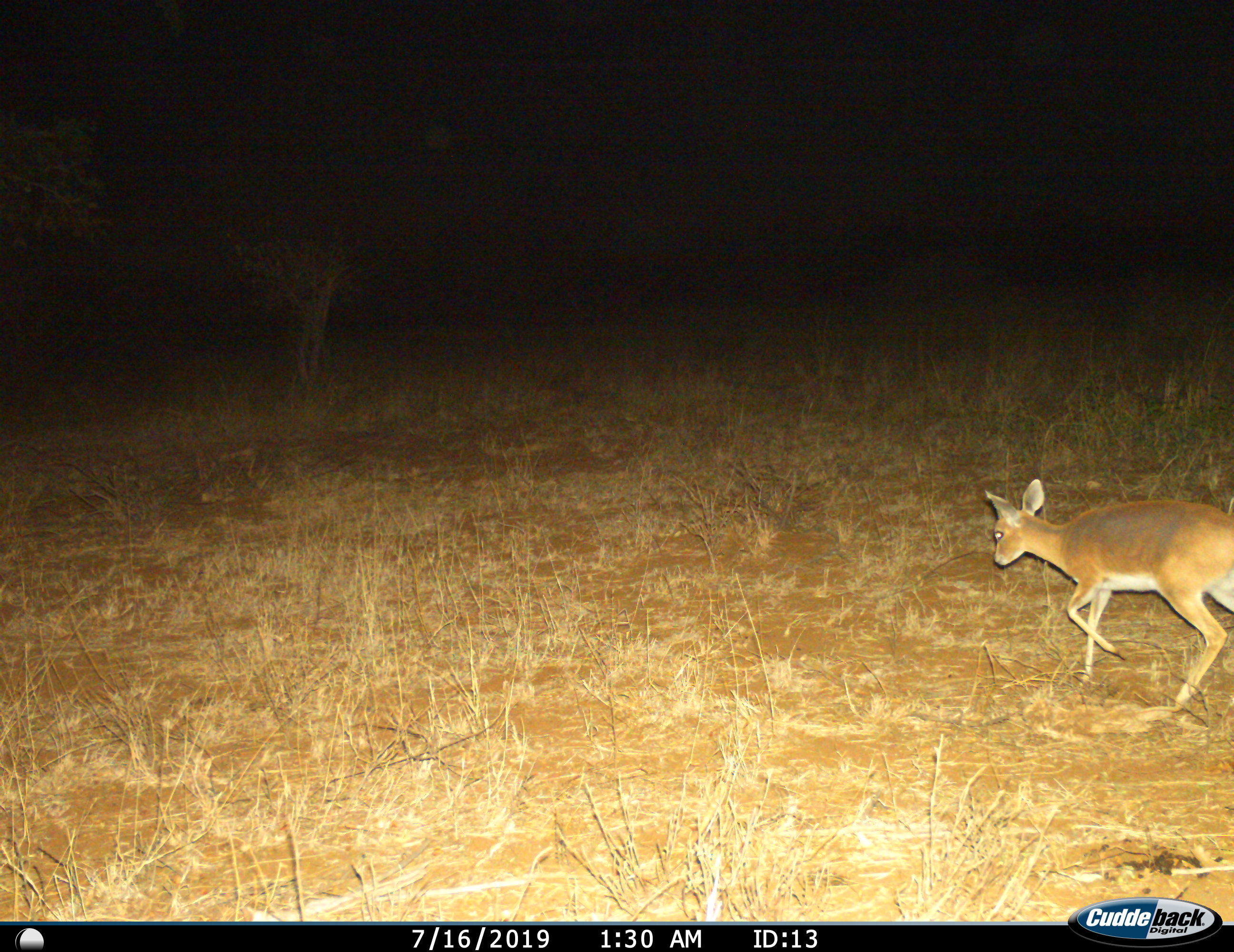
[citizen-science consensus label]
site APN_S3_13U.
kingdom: Animalia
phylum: Chordata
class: Mammalia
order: Artiodactyla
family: Bovidae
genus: Raphicerus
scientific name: Raphicerus campestris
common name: steenbok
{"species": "steenbok (Raphicerus campestris)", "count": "1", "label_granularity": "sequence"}